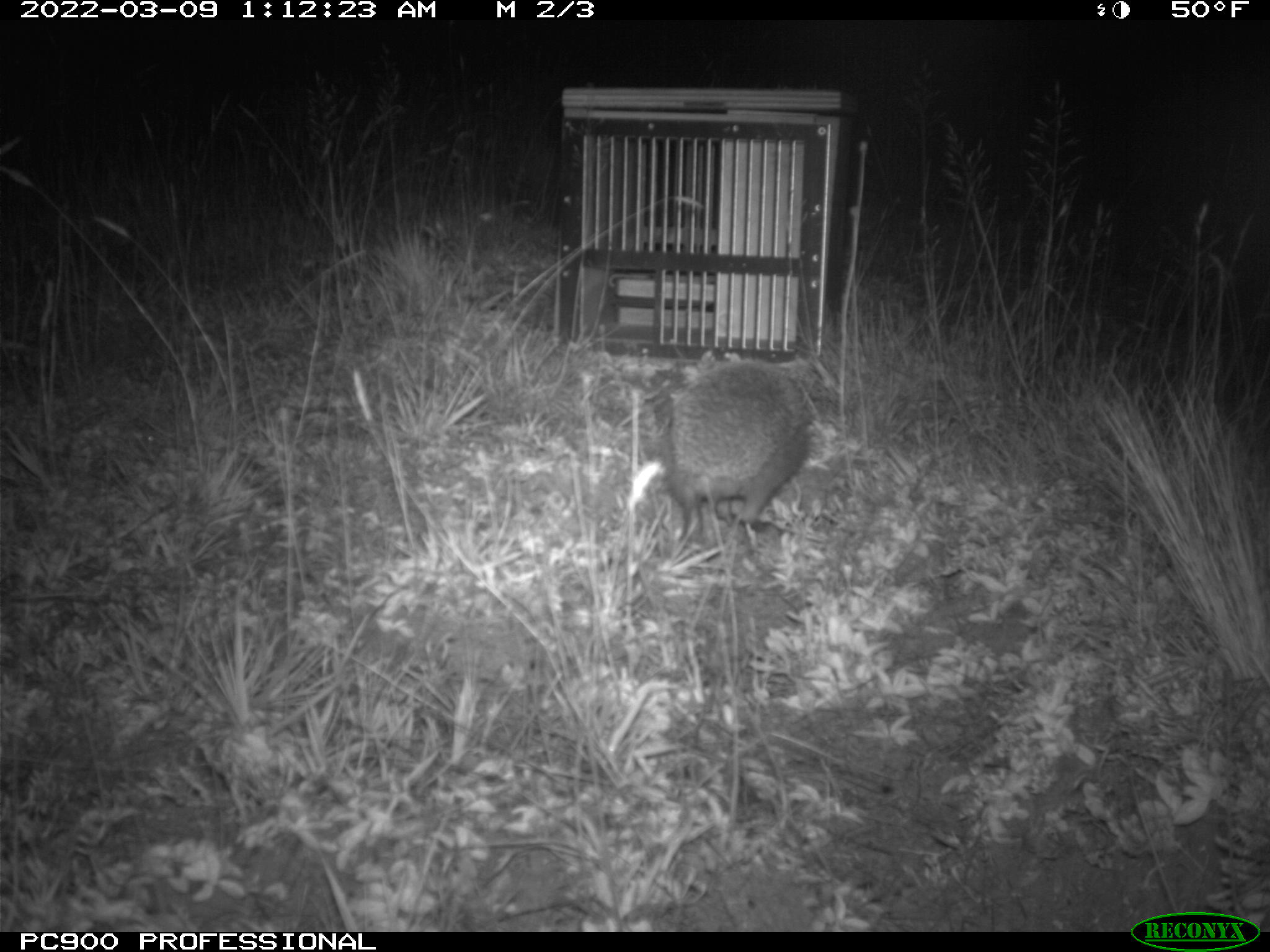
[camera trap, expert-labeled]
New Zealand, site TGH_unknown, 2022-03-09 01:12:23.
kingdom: Animalia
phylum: Chordata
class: Mammalia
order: Eulipotyphla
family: Erinaceidae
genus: Erinaceus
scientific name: Erinaceus europaeus europaeus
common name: european hedgehog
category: hedgehog